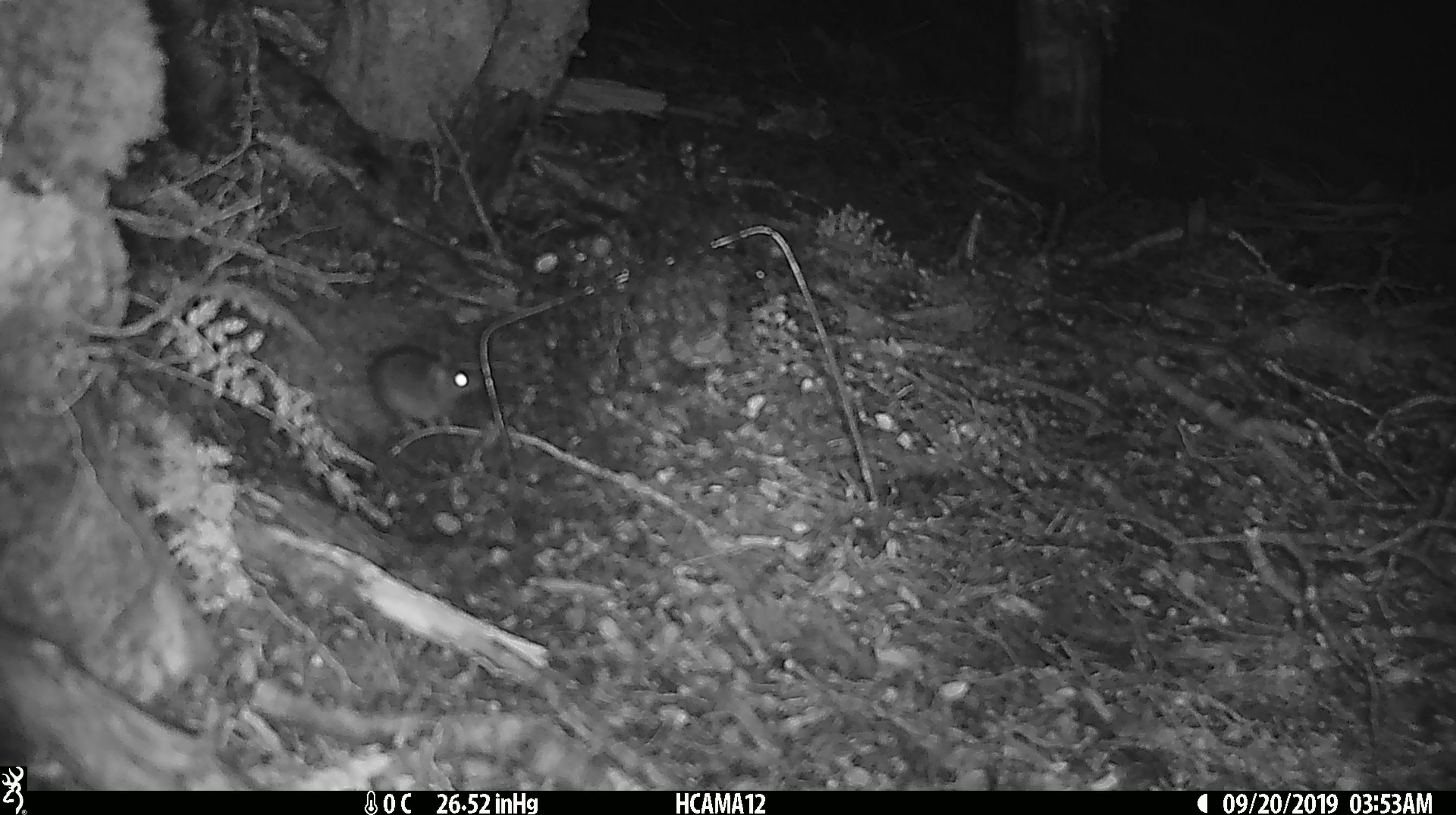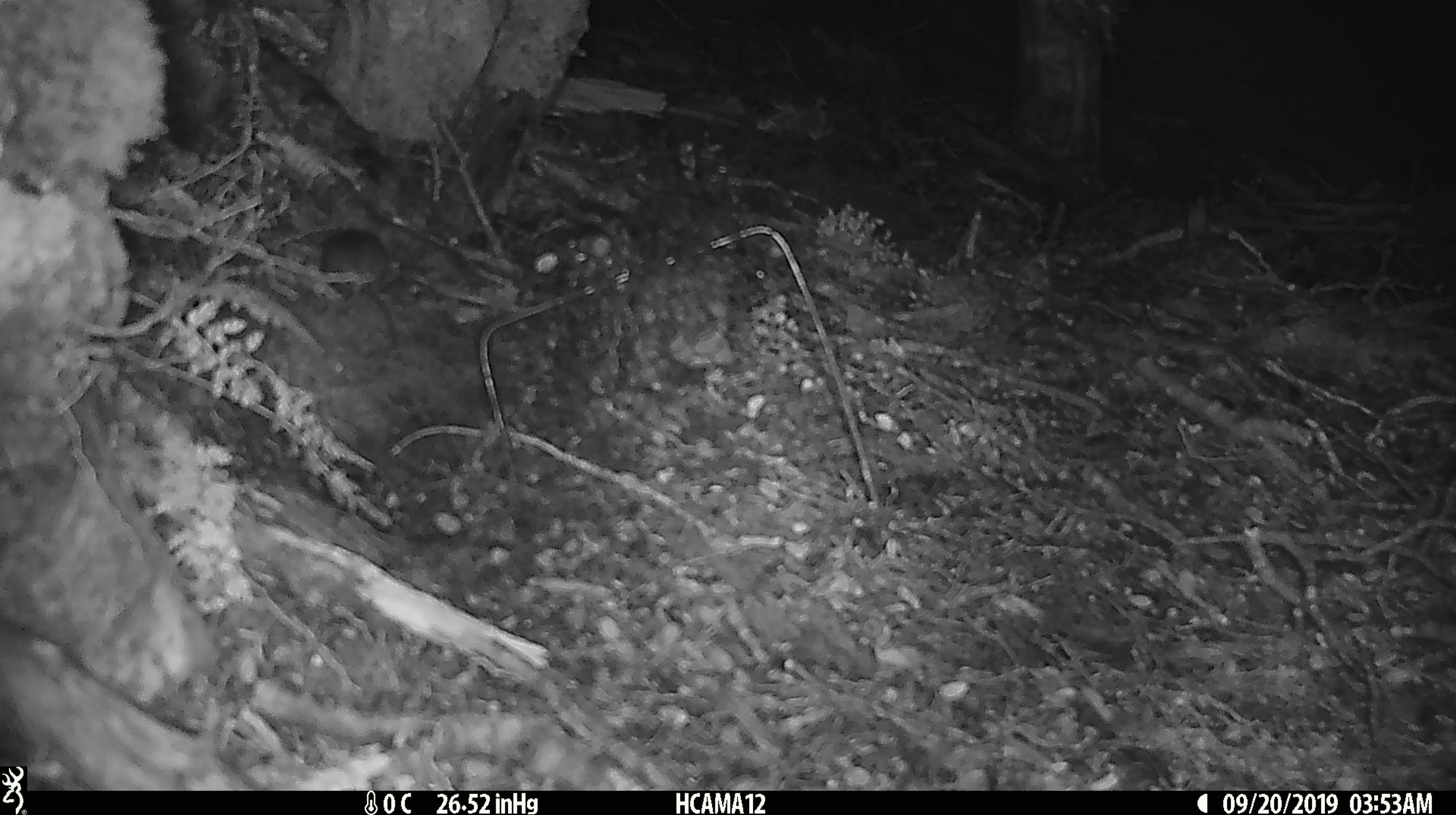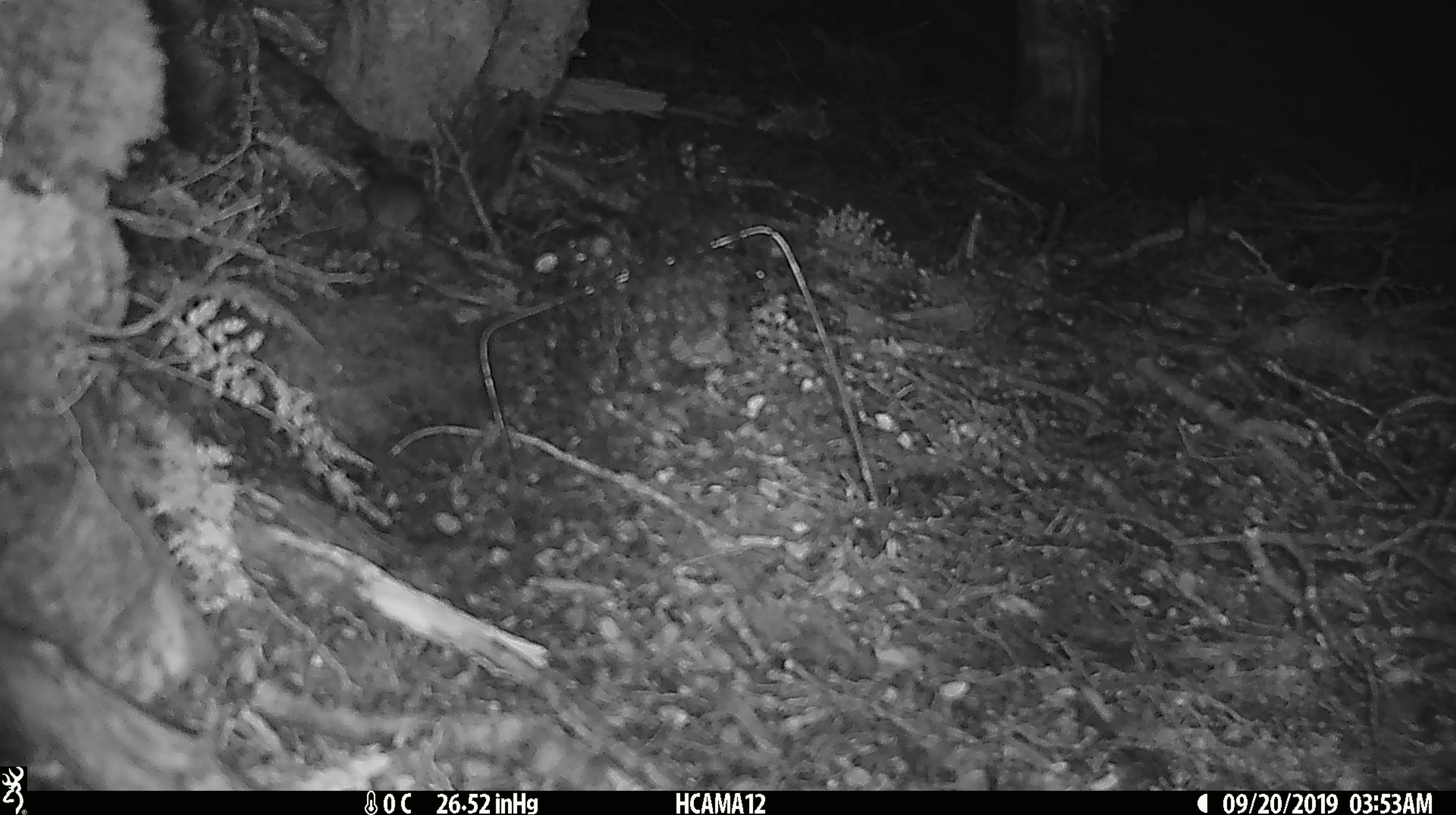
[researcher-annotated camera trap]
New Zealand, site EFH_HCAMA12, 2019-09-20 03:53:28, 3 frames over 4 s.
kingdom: Animalia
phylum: Chordata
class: Mammalia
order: Rodentia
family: Muridae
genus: Mus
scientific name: Mus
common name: mouse